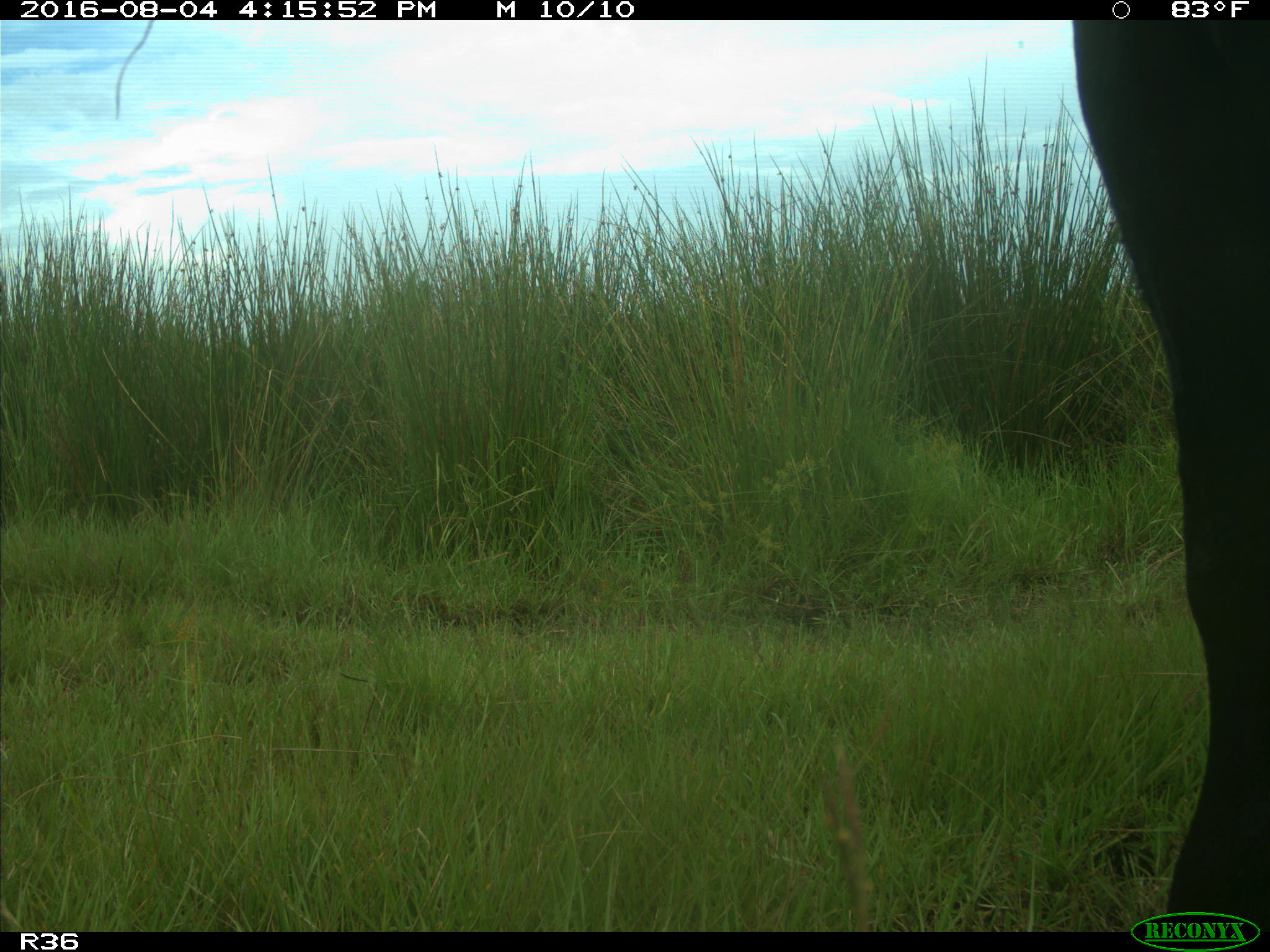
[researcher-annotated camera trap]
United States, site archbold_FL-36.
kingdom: Animalia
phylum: Chordata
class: Mammalia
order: Artiodactyla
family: Bovidae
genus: Bos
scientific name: Bos taurus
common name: domestic cow